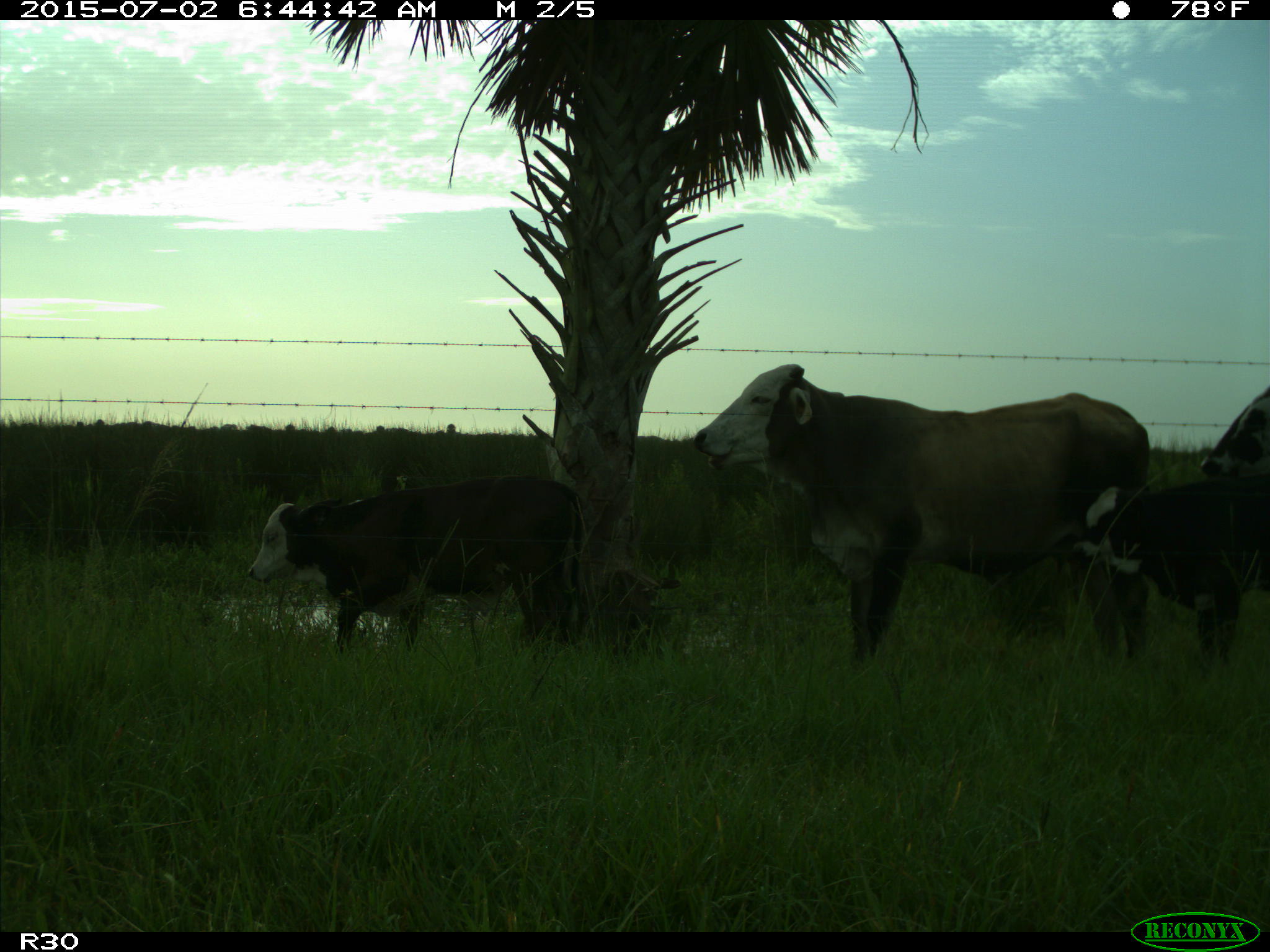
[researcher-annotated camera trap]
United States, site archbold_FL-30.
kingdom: Animalia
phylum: Chordata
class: Mammalia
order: Artiodactyla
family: Bovidae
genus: Bos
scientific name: Bos taurus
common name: domestic cow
Bos taurus (domestic cow).